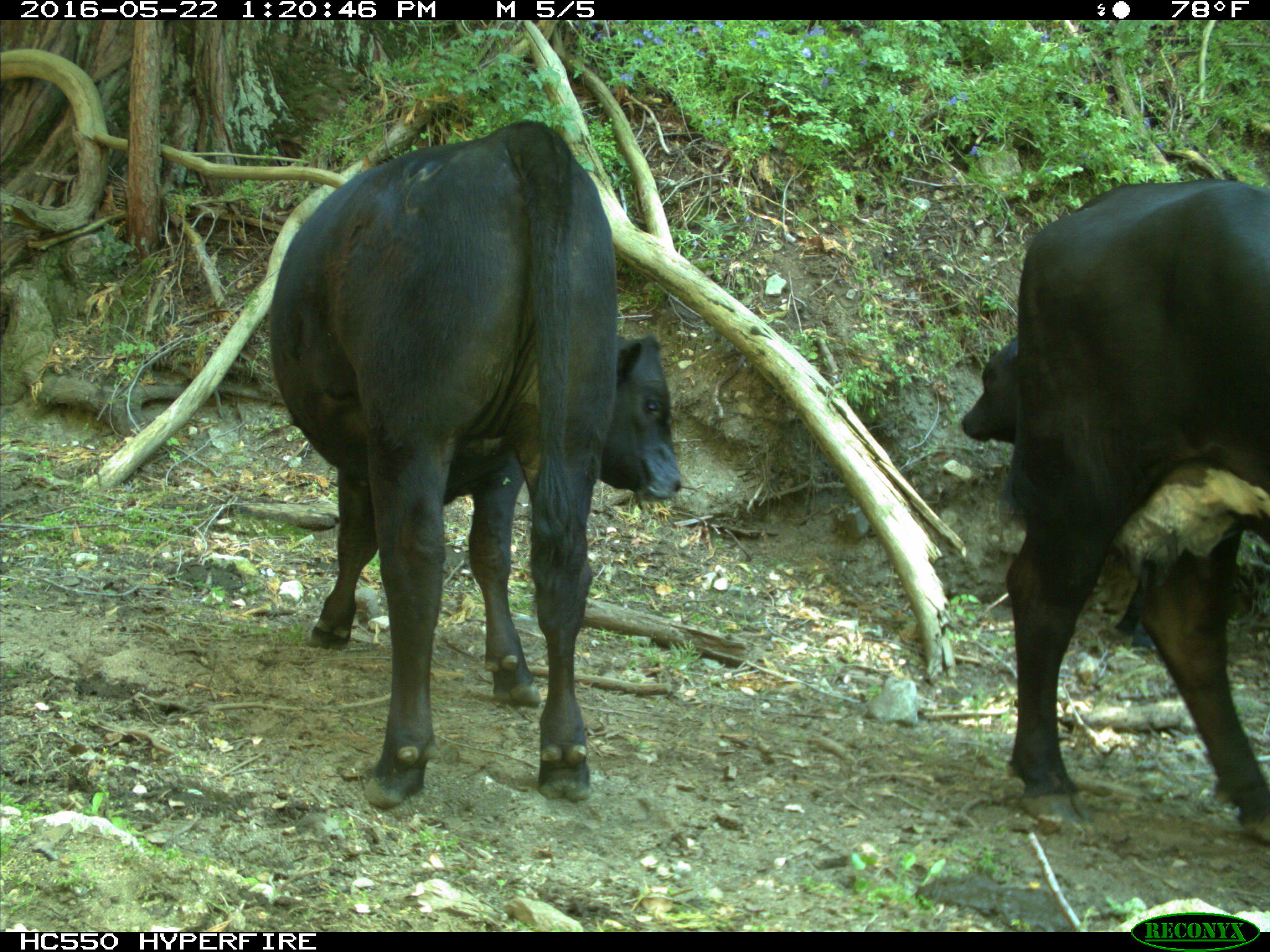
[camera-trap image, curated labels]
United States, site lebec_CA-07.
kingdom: Animalia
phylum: Chordata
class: Mammalia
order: Artiodactyla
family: Bovidae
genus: Bos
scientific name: Bos taurus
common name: domestic cow